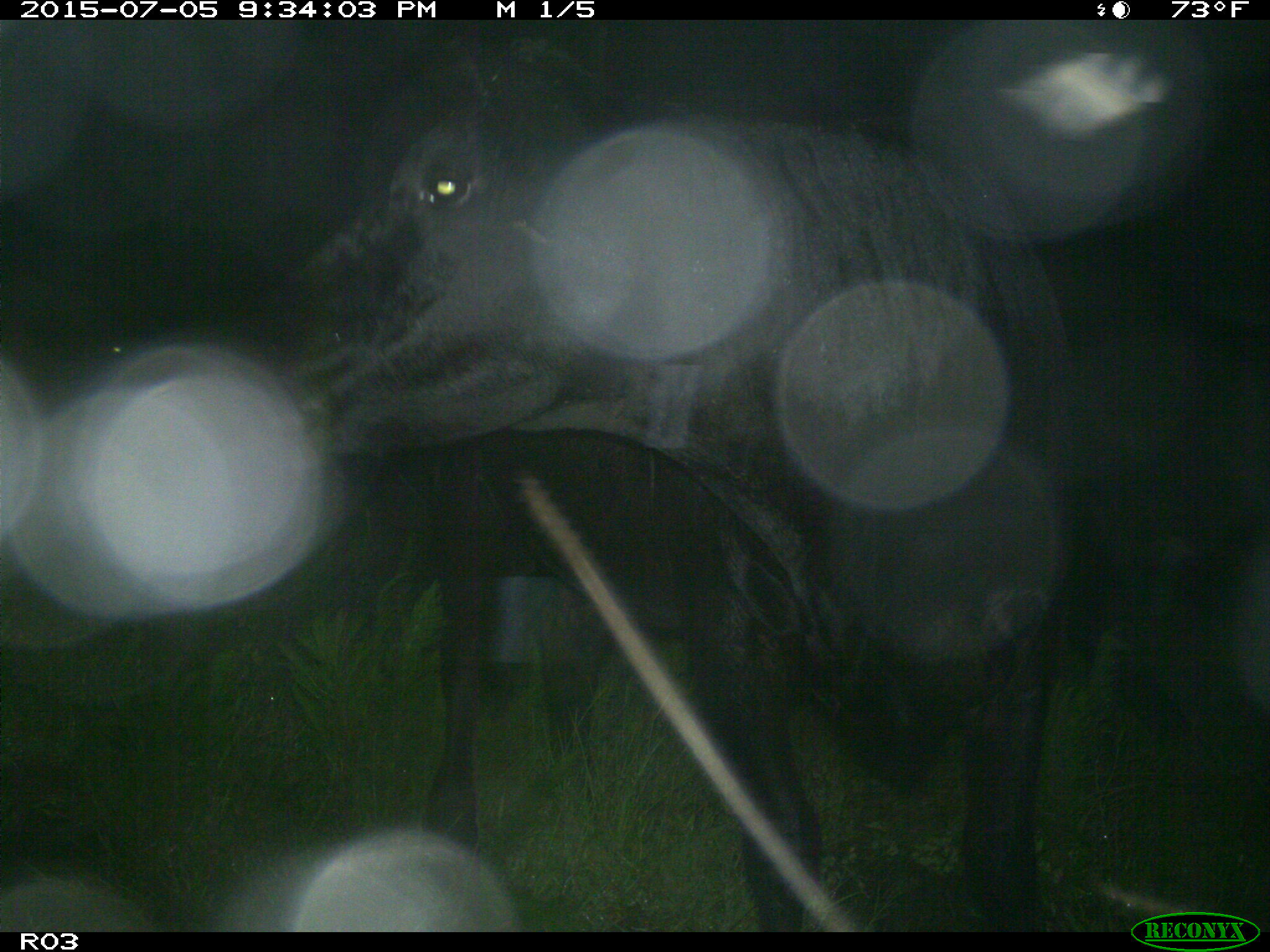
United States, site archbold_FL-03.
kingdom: Animalia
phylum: Chordata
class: Mammalia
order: Artiodactyla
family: Bovidae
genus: Bos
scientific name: Bos taurus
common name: domestic cow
Bos taurus (domestic cow).